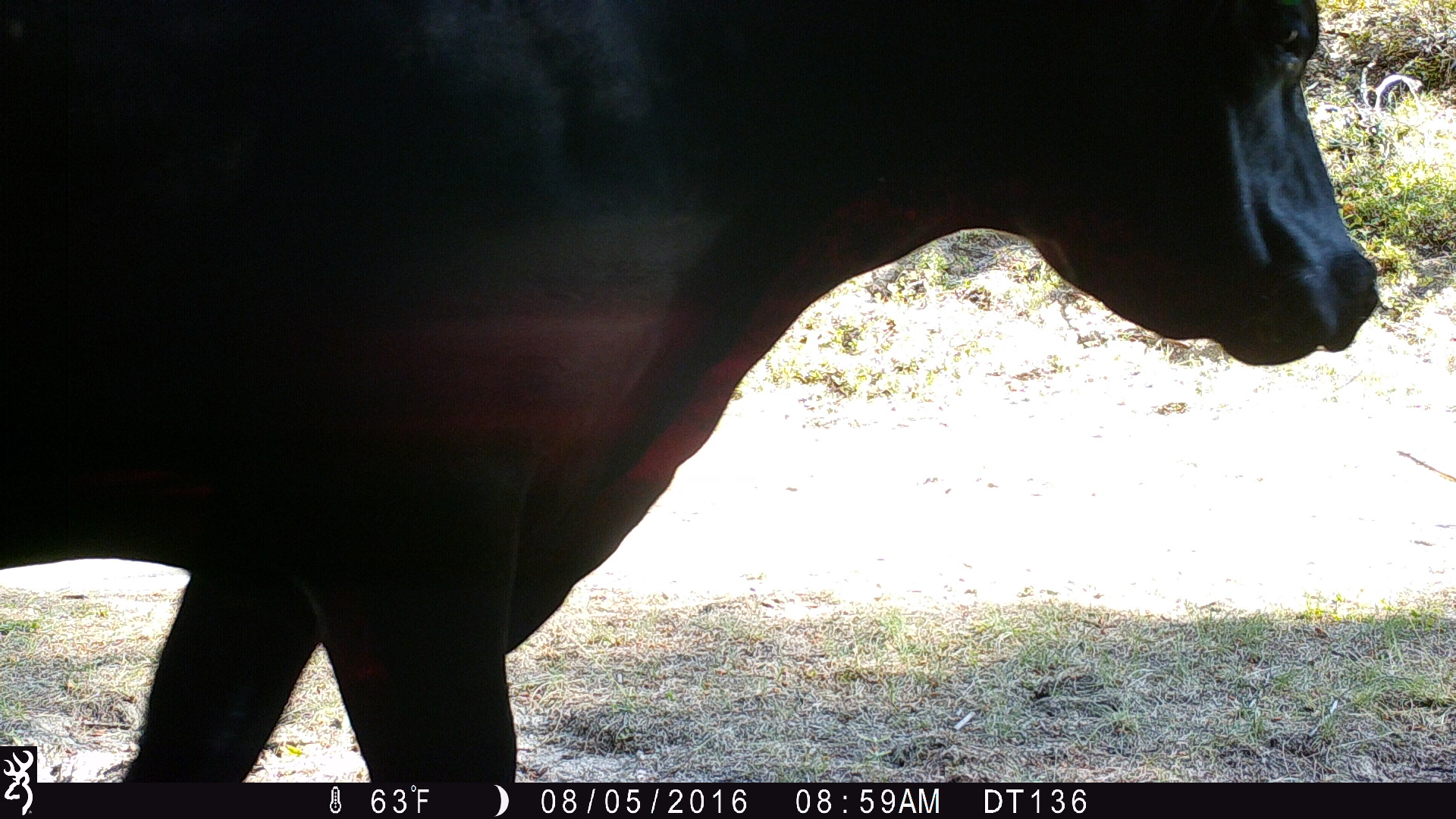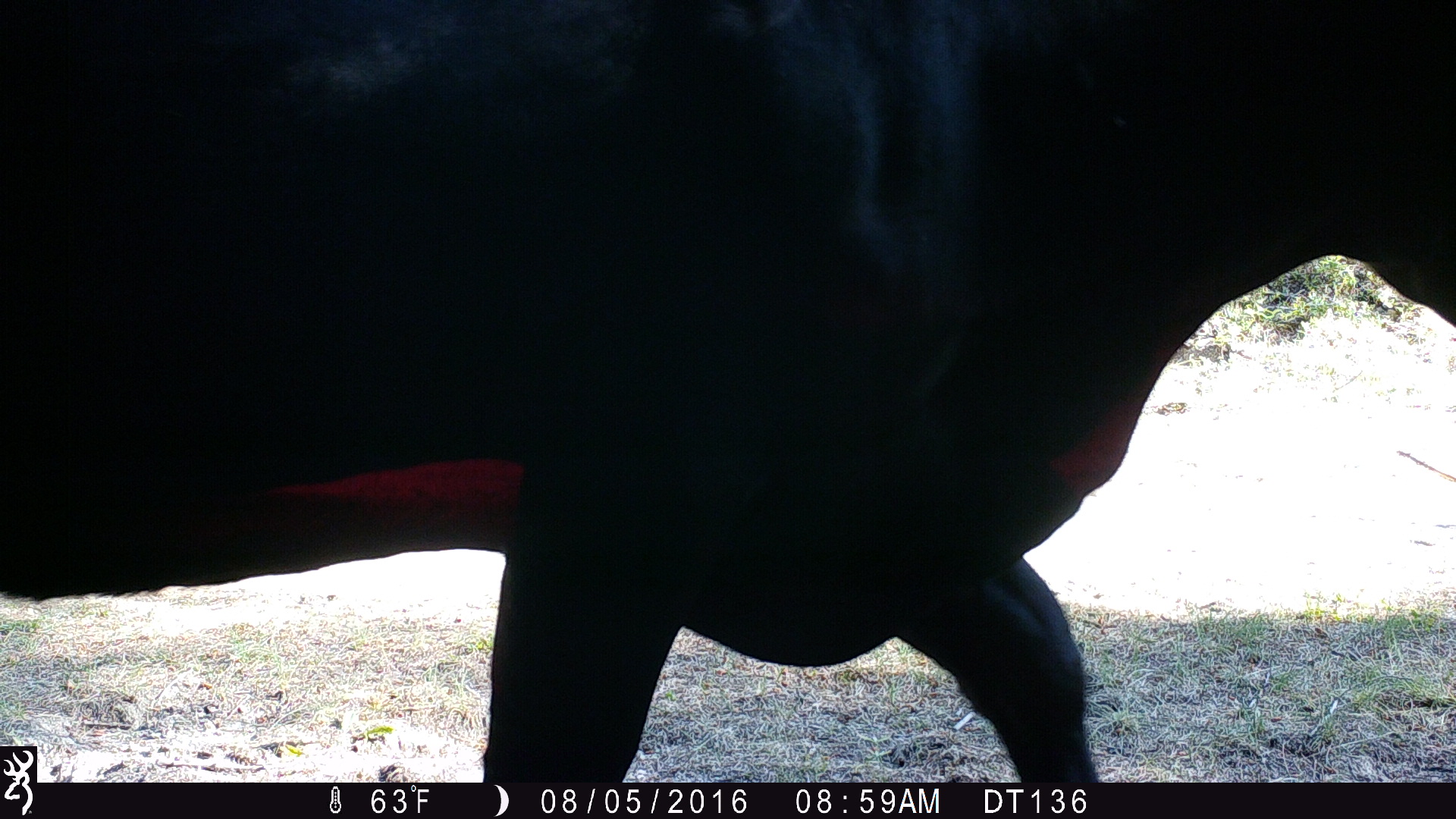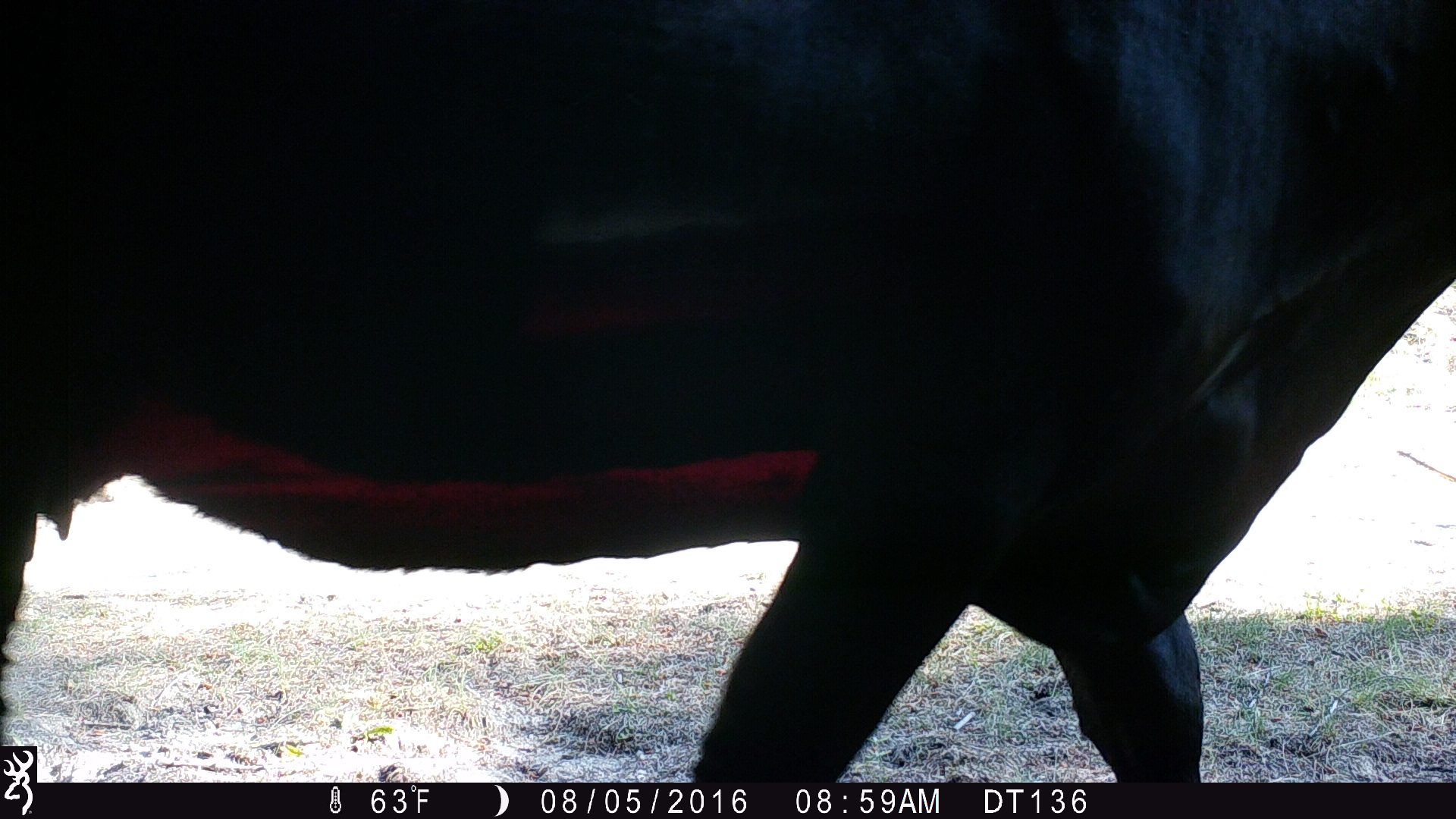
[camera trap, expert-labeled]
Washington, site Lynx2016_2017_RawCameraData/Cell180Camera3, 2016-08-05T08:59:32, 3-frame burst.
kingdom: Animalia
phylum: Chordata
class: Mammalia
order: Artiodactyla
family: Bovidae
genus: Bos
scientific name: Bos taurus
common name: domestic cattle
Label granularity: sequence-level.